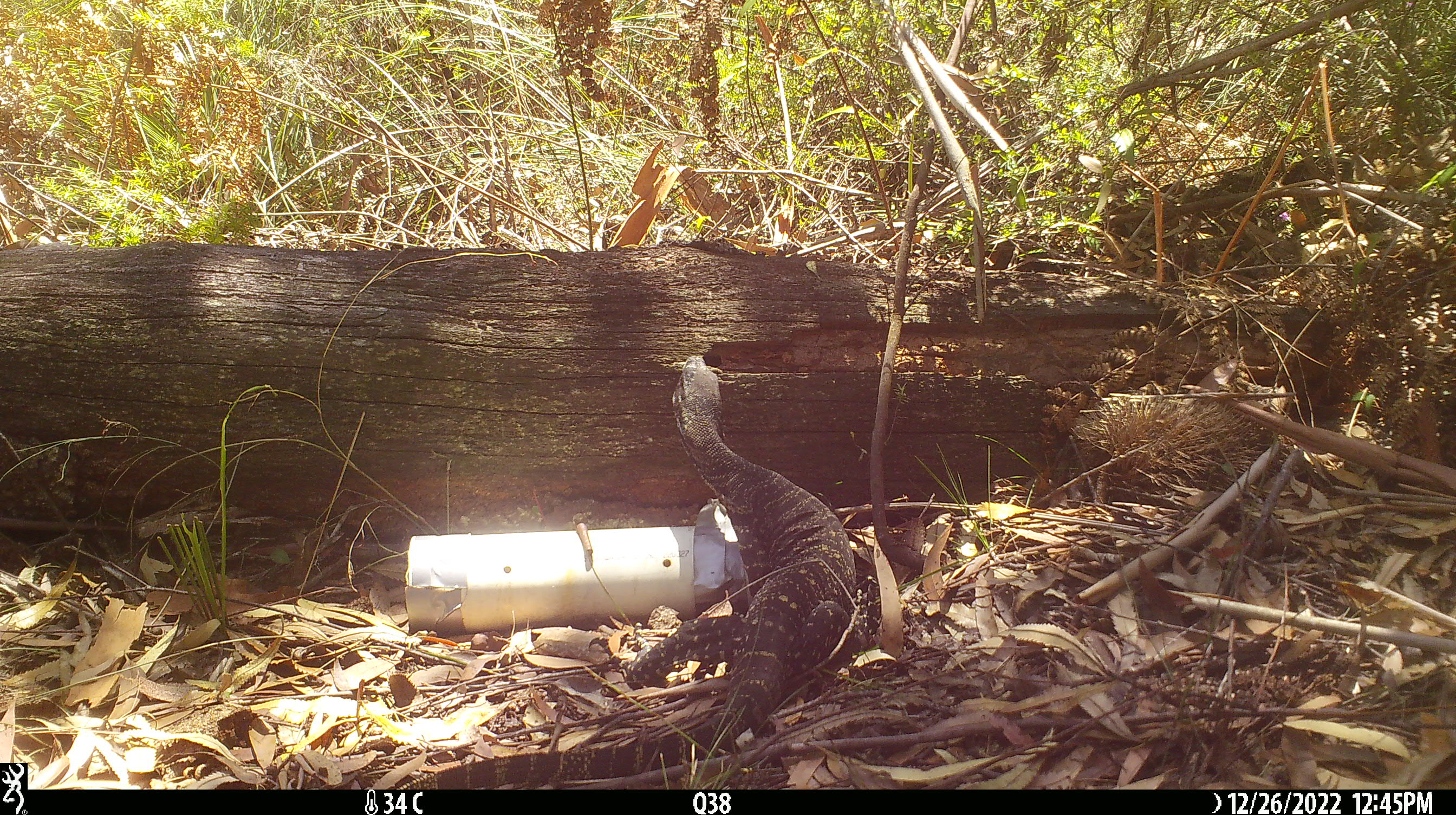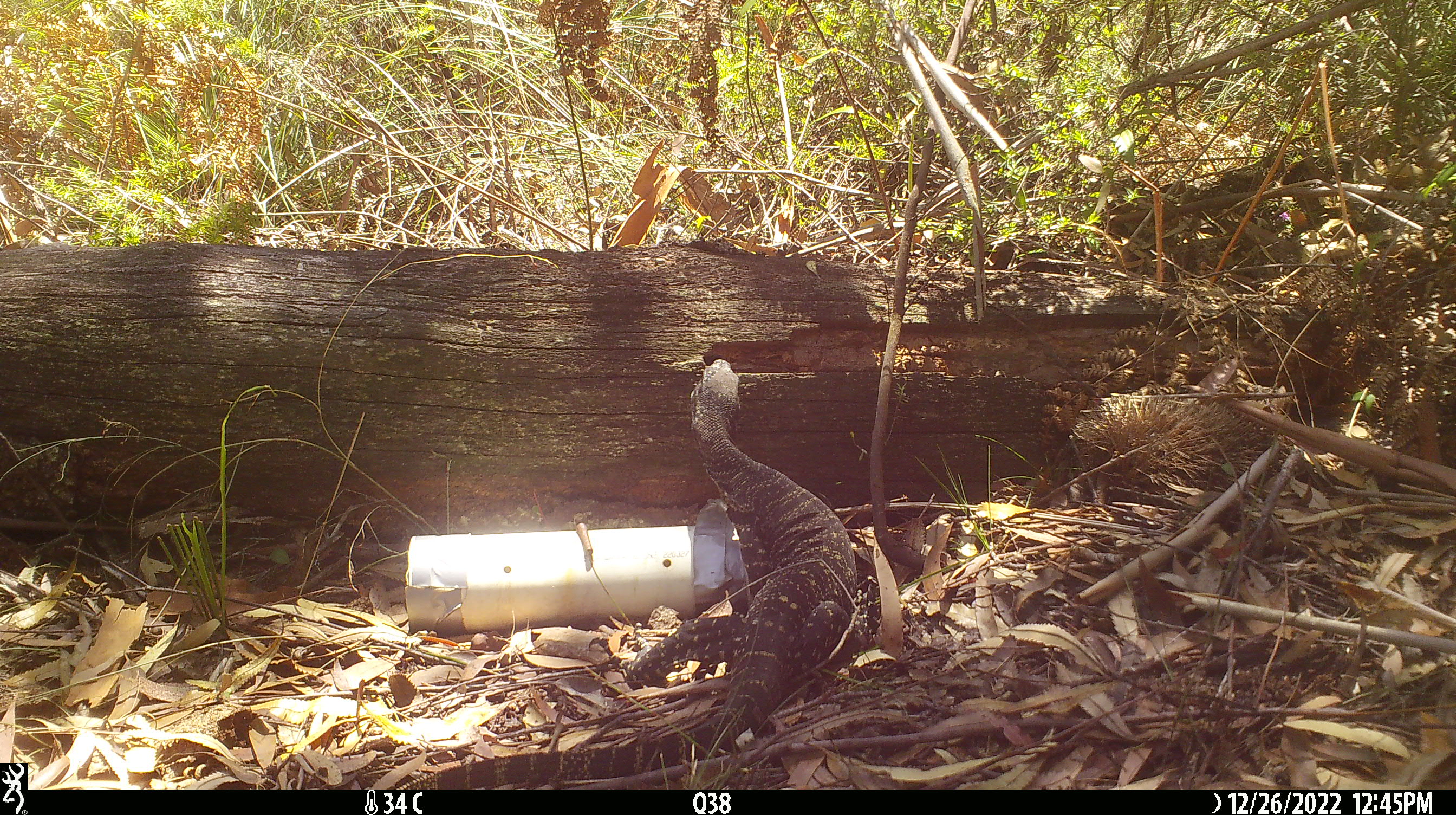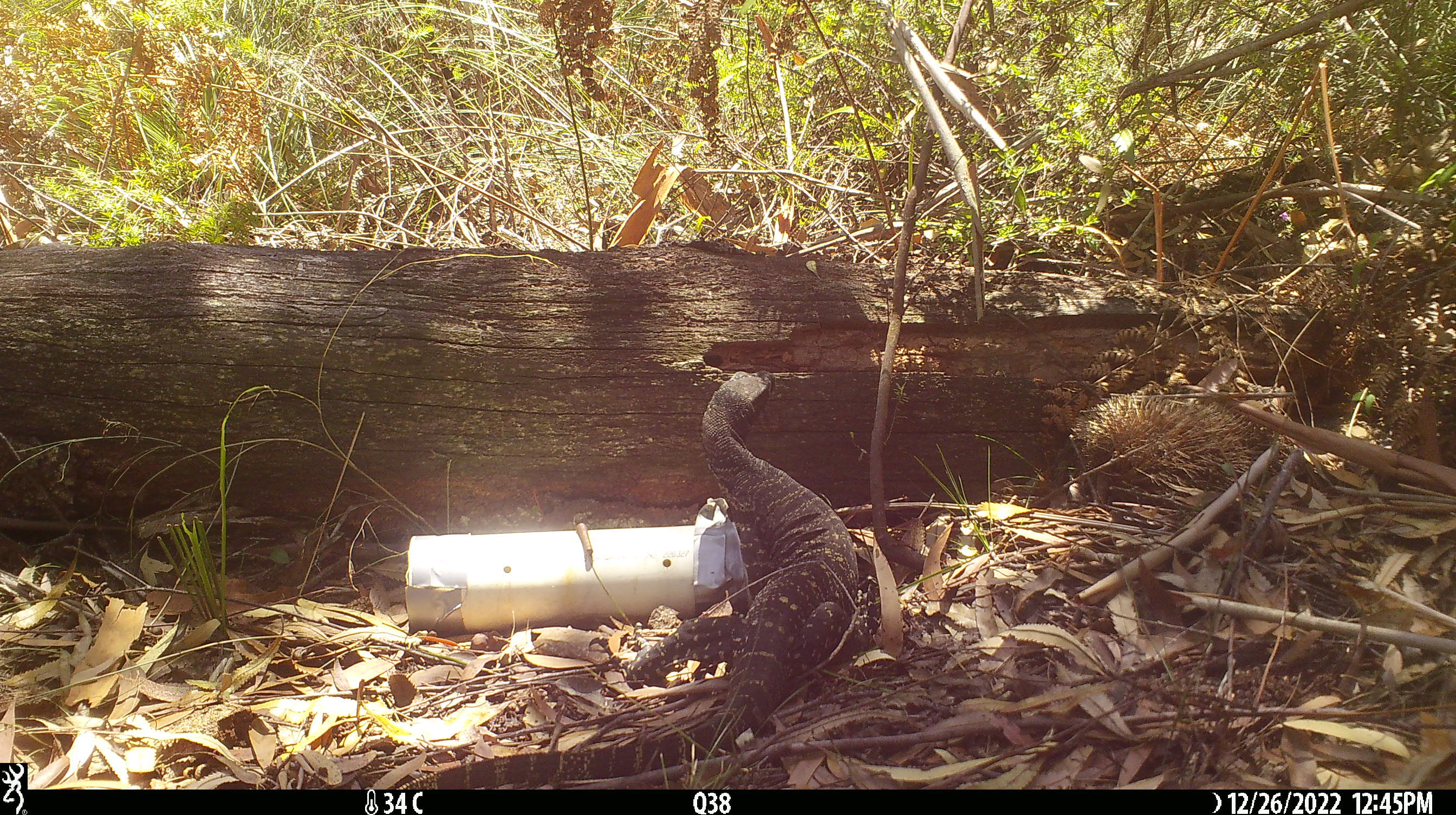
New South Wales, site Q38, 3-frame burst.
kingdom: Animalia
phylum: Chordata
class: Reptilia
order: Squamata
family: Varanidae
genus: Varanus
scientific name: Varanus varius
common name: lace monitor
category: goanna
Goanna (lace monitor) (Varanus varius).